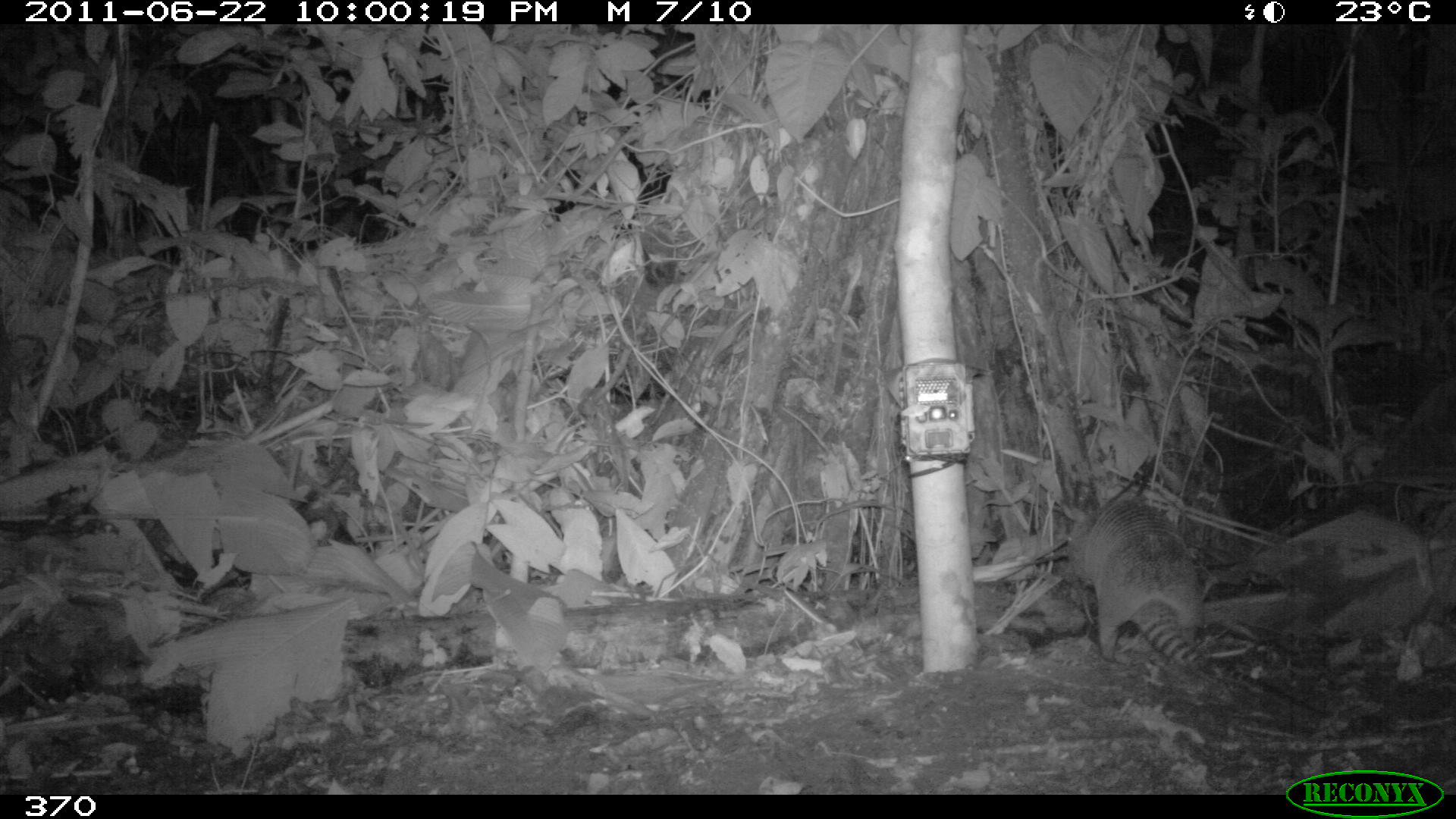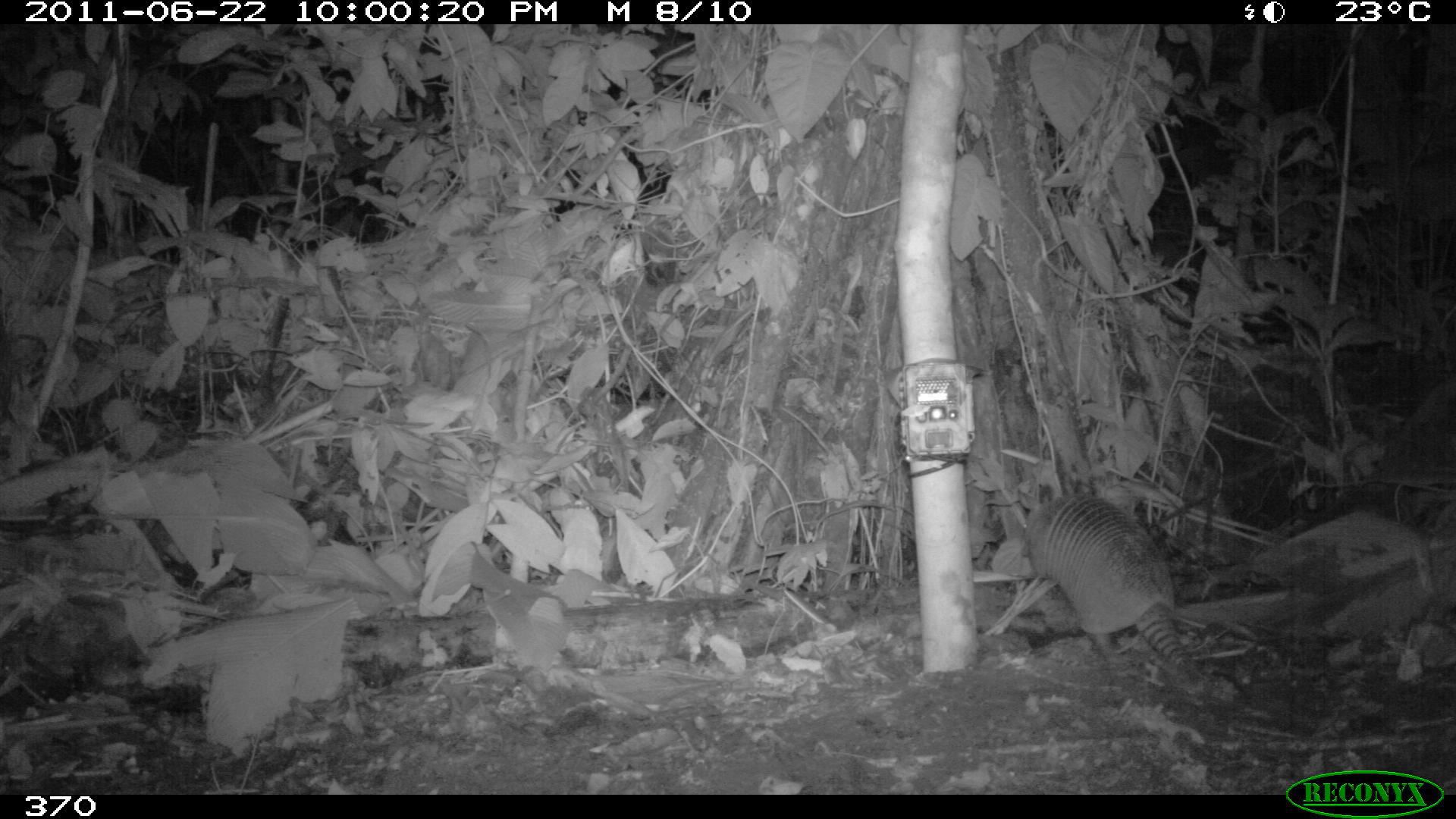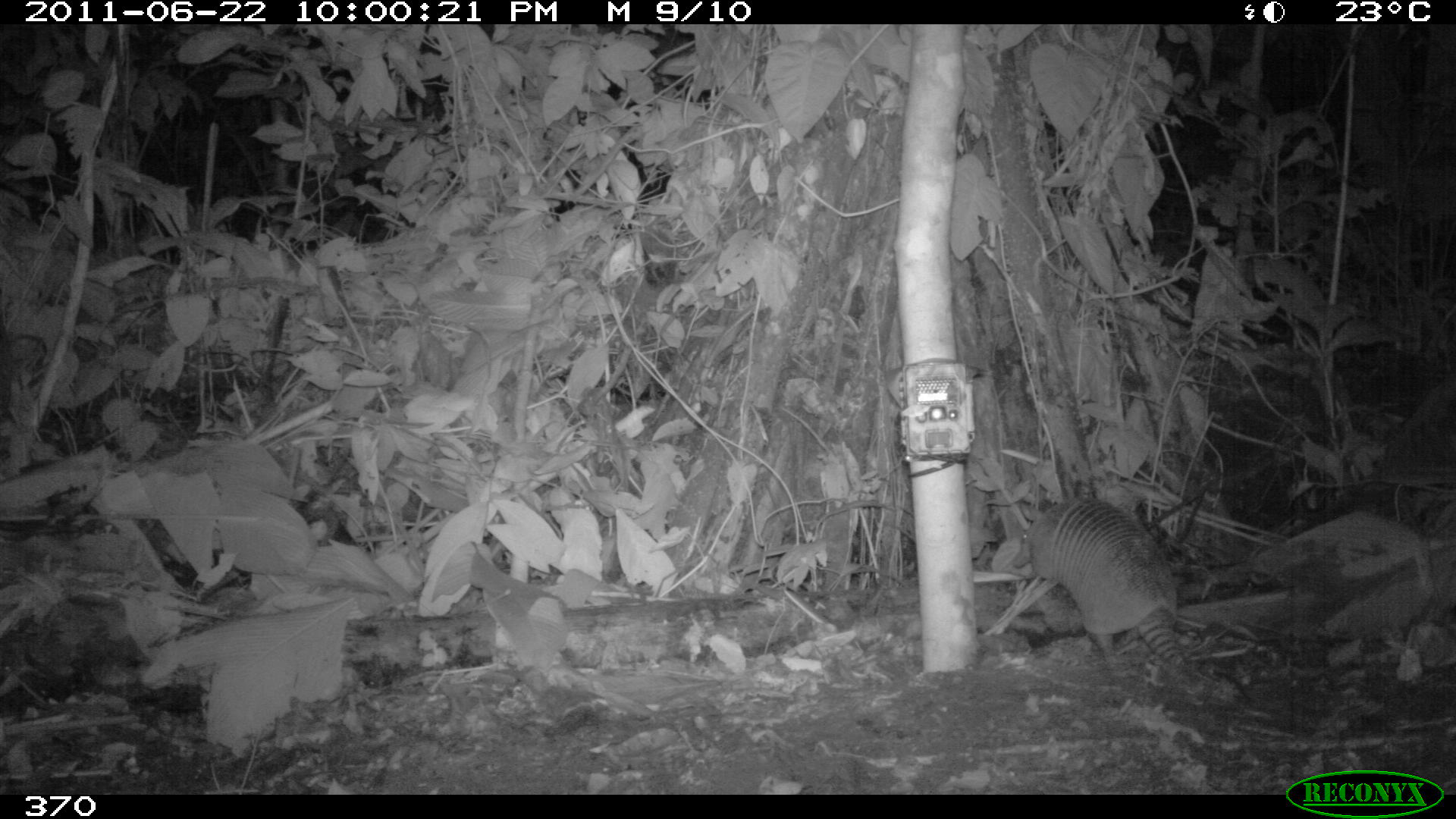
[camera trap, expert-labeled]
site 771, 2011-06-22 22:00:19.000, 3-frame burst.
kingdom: Animalia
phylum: Chordata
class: Mammalia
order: Cingulata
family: Dasypodidae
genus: Dasypus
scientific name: Dasypus novemcinctus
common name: nine-banded armadillo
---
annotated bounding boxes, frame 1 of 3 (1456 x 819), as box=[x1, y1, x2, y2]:
dasypus novemcinctus: box=[1071, 497, 1372, 731]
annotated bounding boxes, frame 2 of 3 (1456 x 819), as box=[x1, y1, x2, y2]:
dasypus novemcinctus: box=[1017, 487, 1211, 709]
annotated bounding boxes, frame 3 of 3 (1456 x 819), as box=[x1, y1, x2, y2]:
dasypus novemcinctus: box=[1009, 499, 1187, 690]